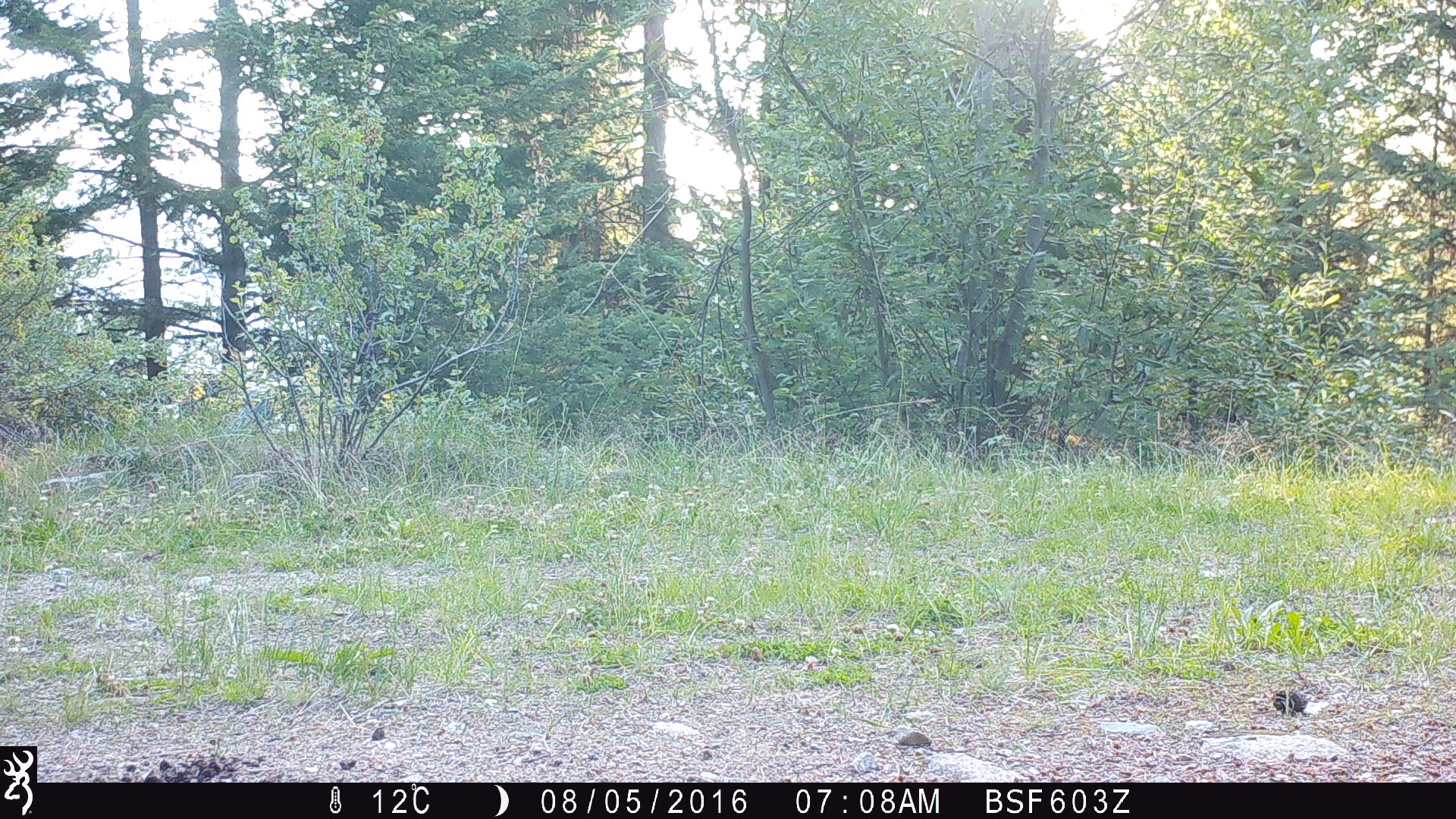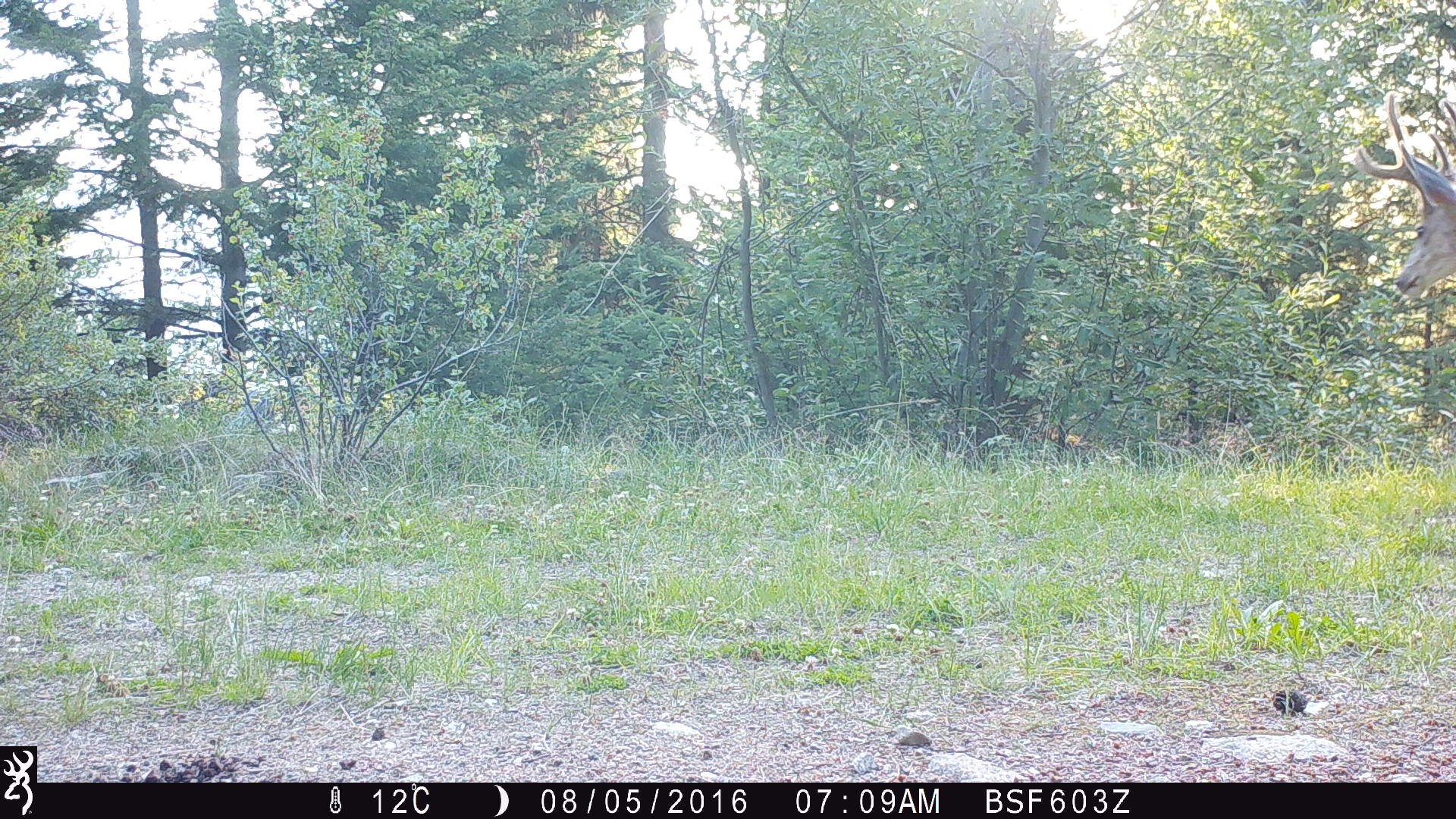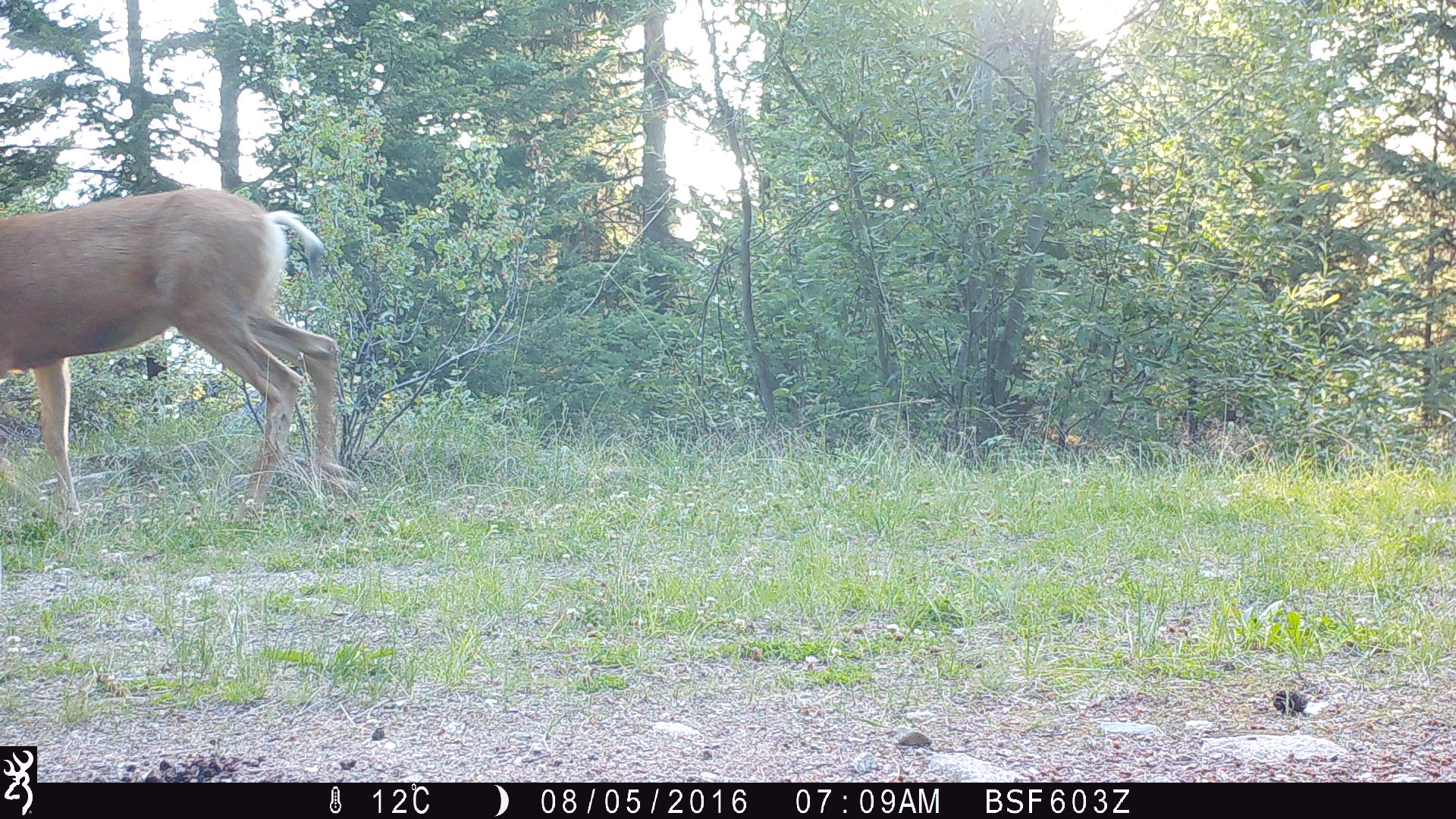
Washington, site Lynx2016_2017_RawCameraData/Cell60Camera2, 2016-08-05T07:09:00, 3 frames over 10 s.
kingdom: Animalia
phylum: Chordata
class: Mammalia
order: Artiodactyla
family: Cervidae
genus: Odocoileus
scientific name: Odocoileus hemionus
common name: mule deer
Odocoileus hemionus (mule deer). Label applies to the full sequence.